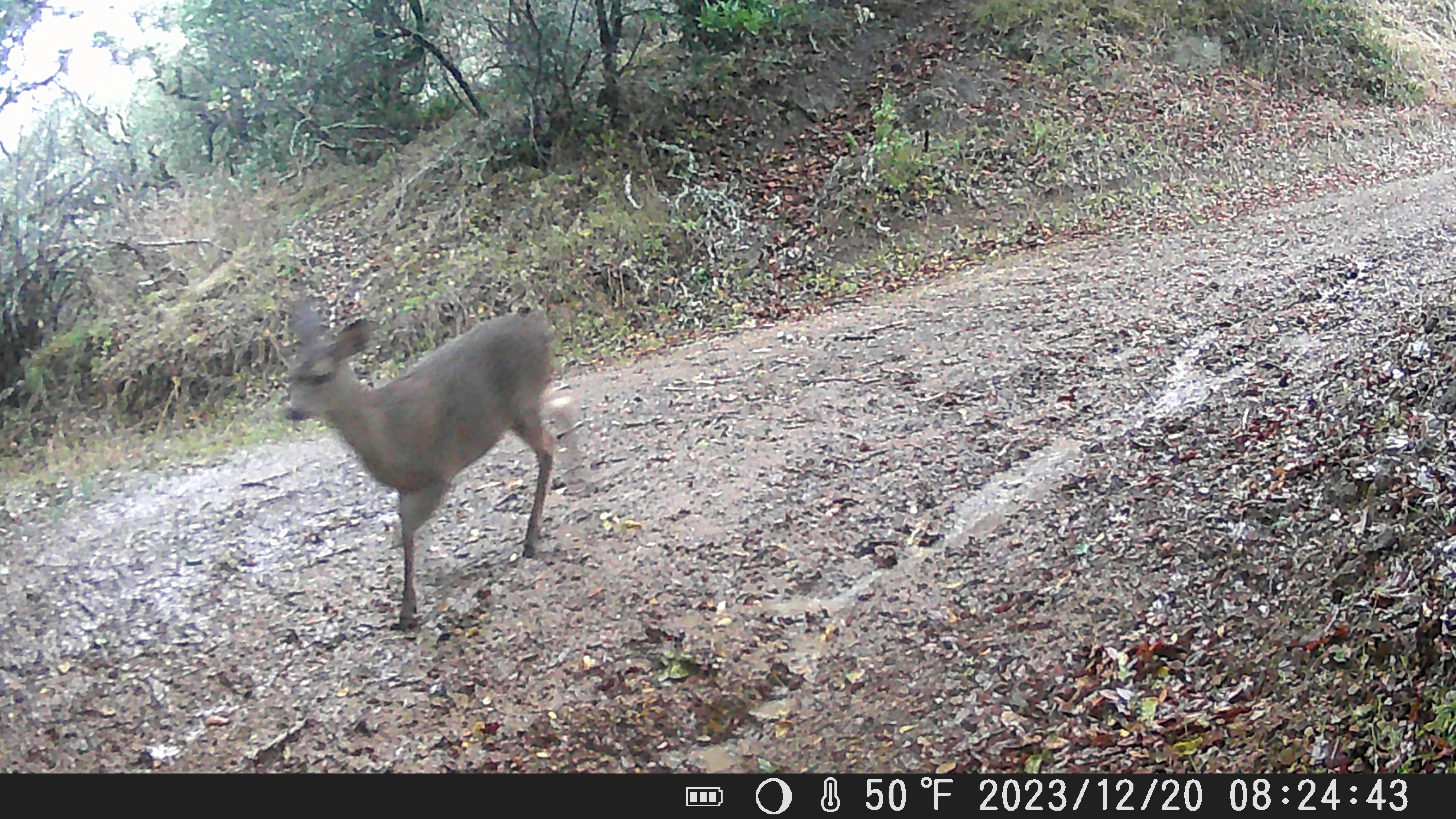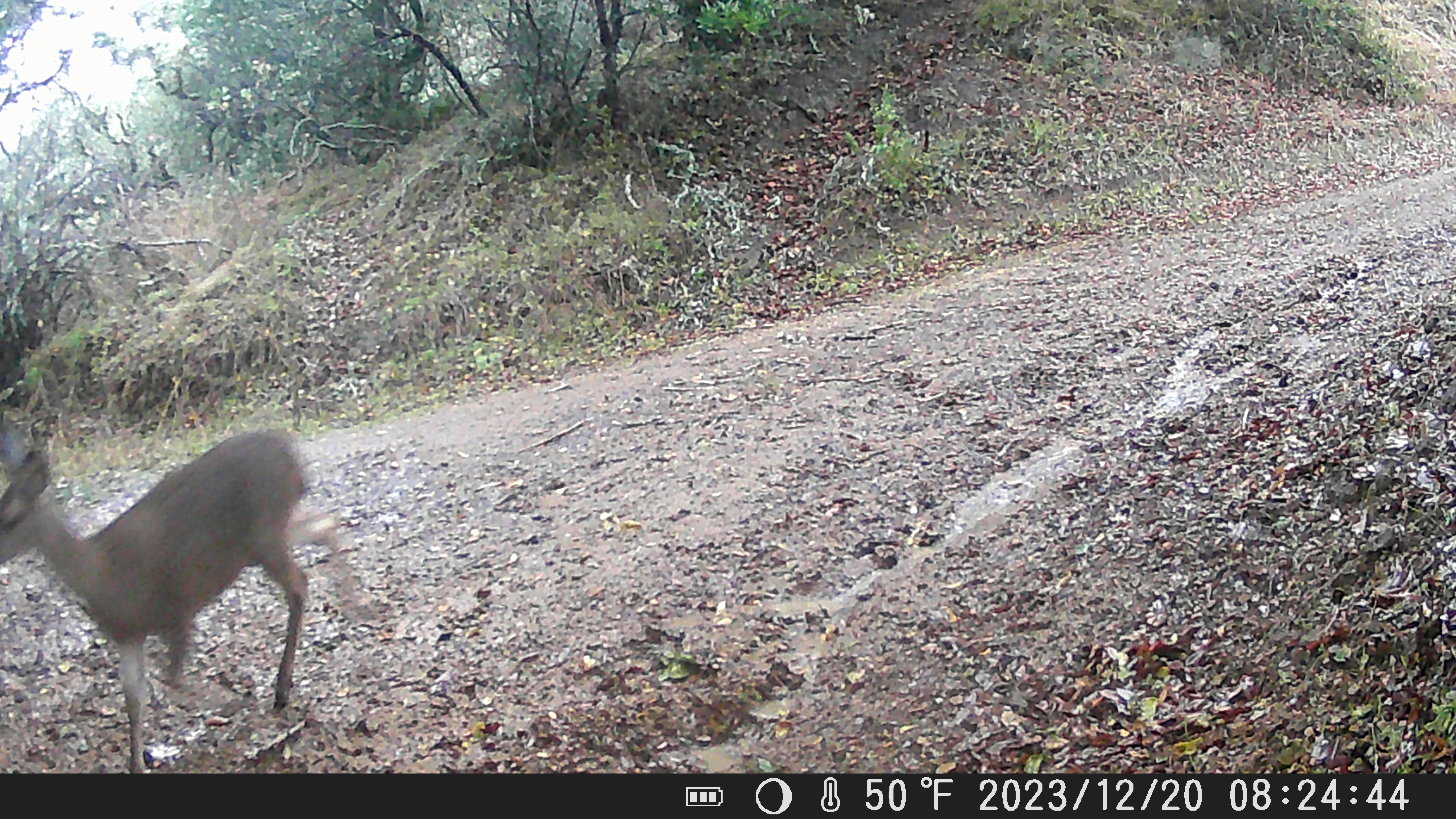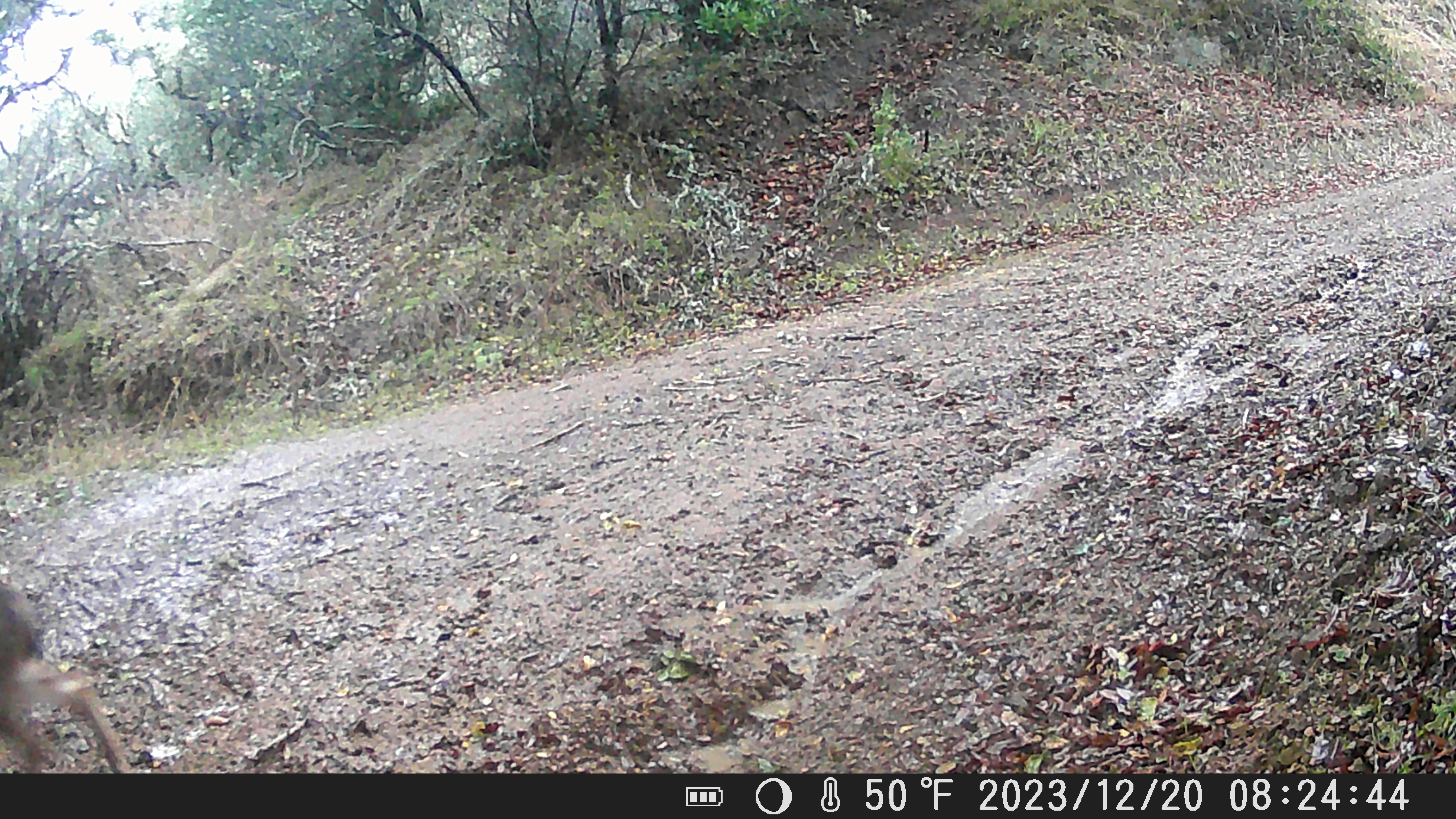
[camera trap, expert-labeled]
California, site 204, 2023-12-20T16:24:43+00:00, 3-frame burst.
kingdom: Animalia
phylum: Chordata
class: Mammalia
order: Artiodactyla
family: Cervidae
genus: Odocoileus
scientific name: Odocoileus hemionus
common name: mule deer